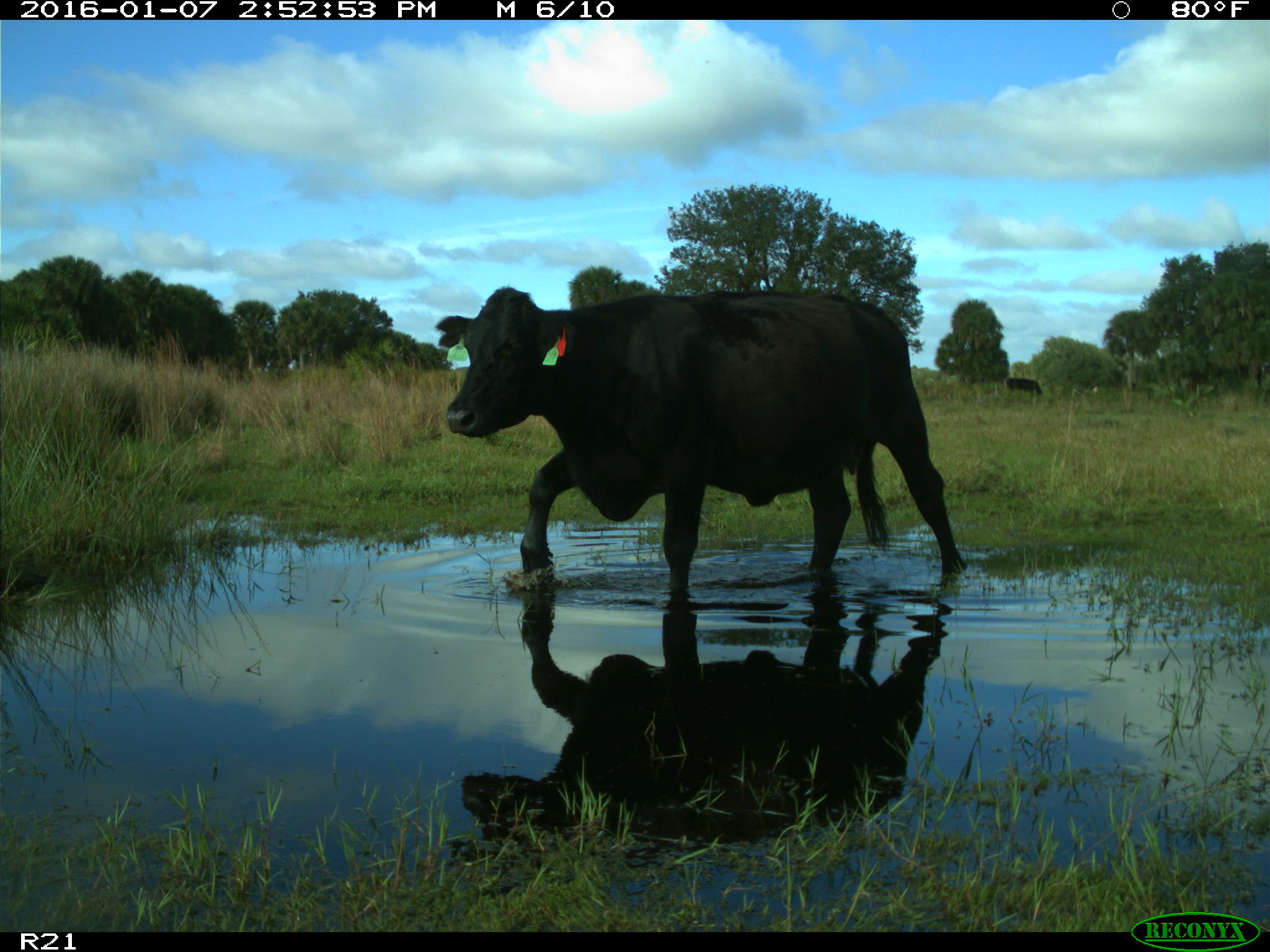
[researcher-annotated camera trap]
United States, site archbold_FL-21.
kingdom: Animalia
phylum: Chordata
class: Mammalia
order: Artiodactyla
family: Bovidae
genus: Bos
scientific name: Bos taurus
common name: domestic cow